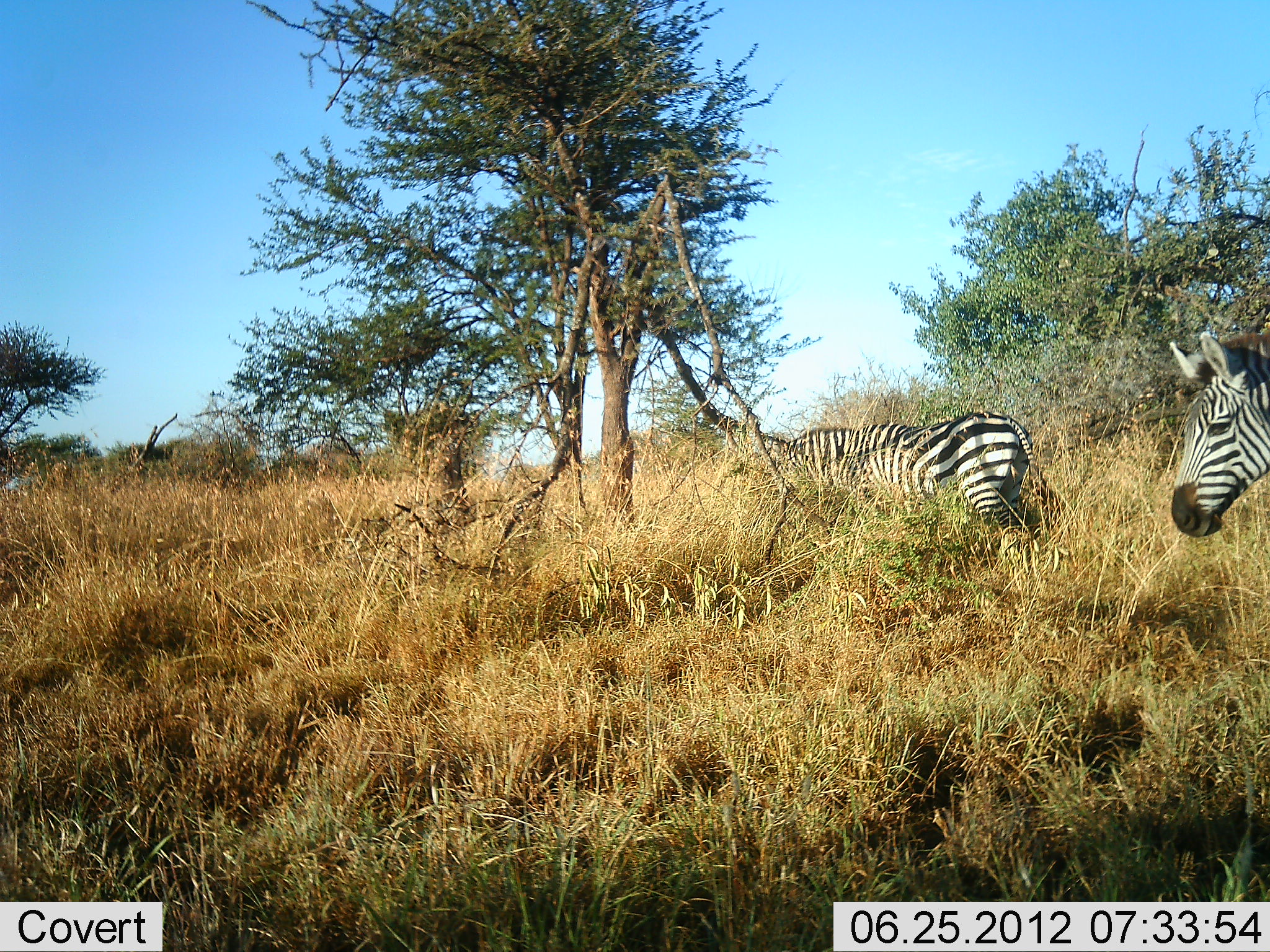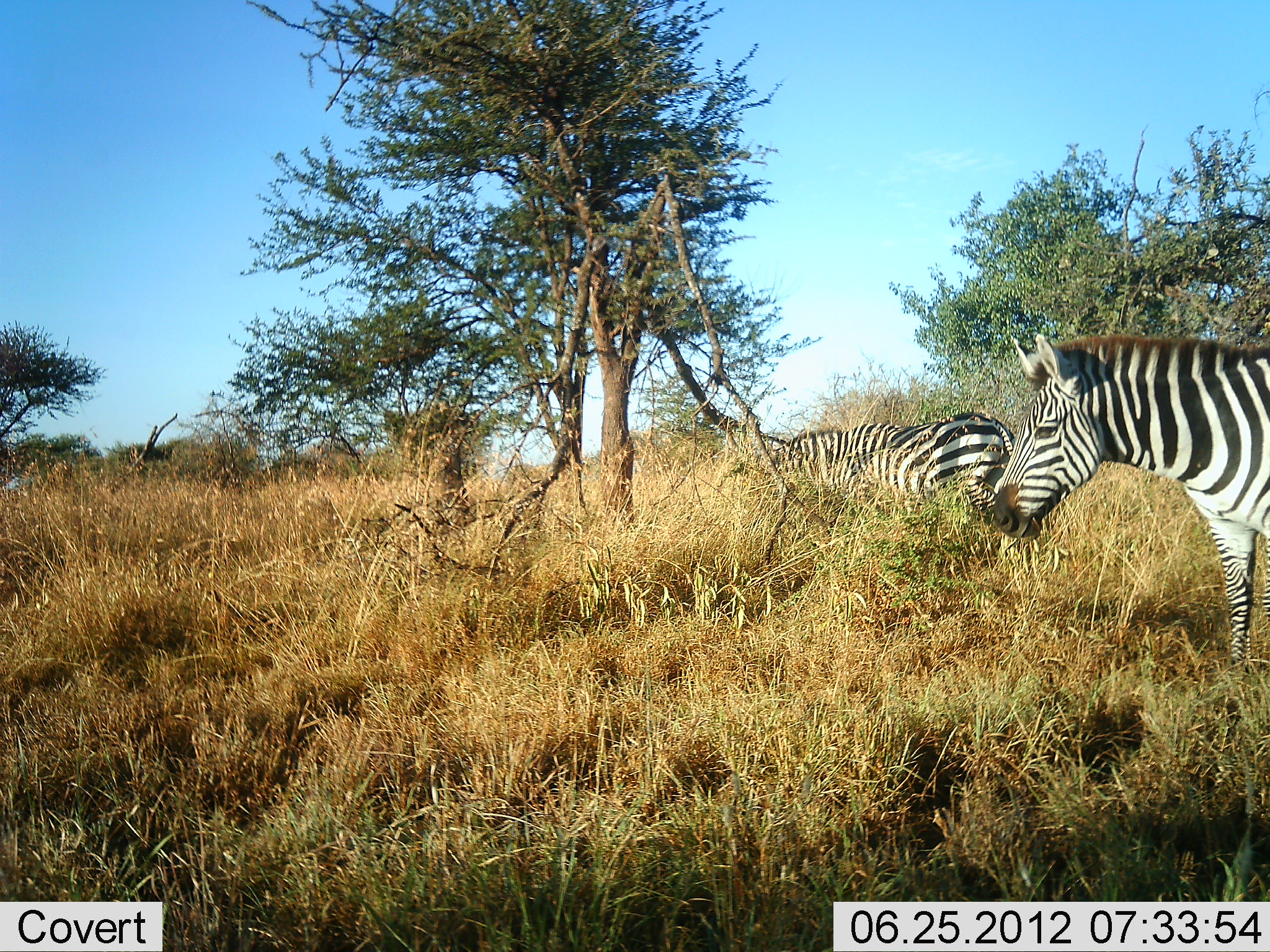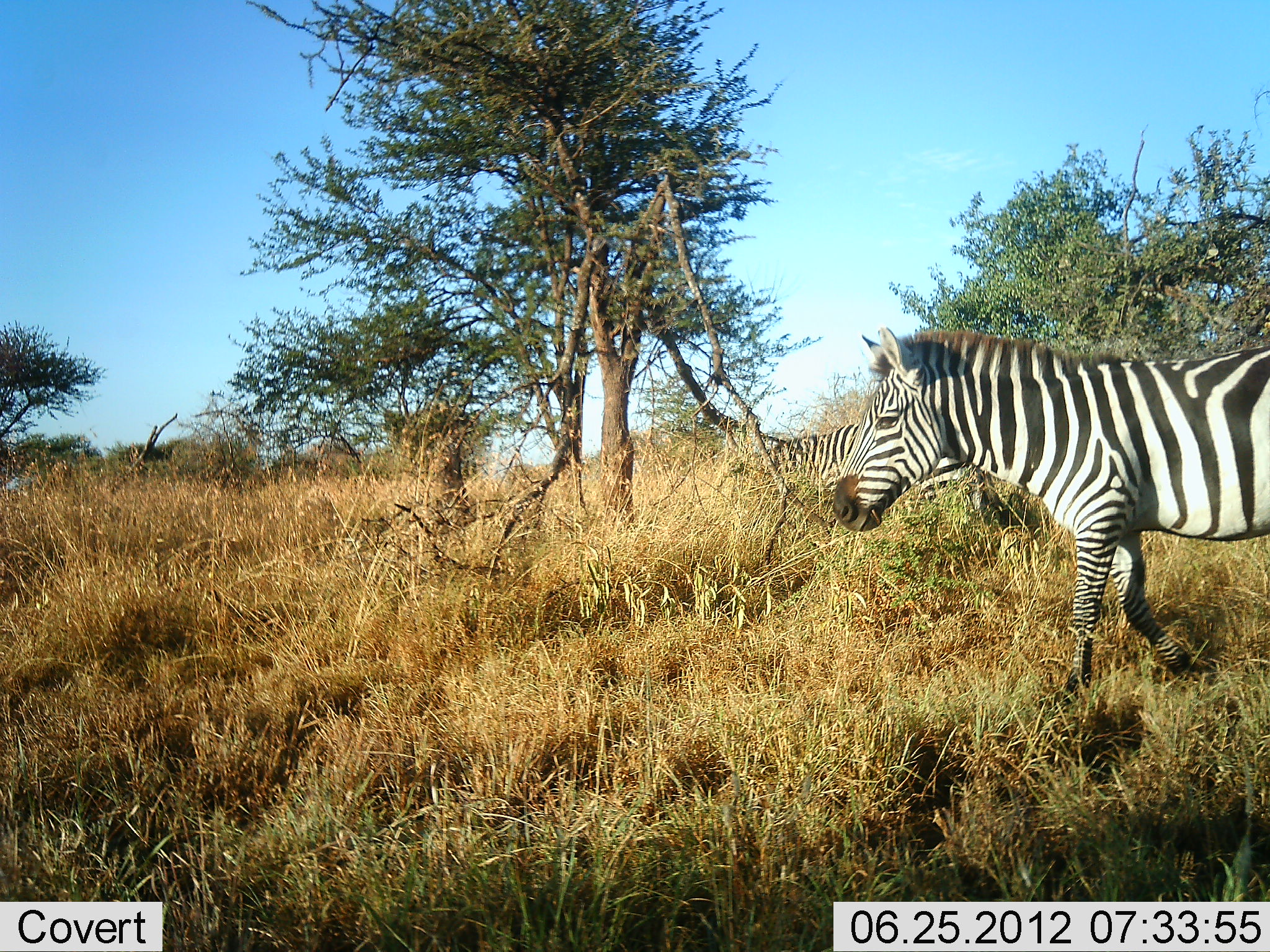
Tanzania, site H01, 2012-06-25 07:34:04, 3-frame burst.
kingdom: Animalia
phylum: Chordata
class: Mammalia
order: Perissodactyla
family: Equidae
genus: Equus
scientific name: Equus quagga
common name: plains zebra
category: zebra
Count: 2.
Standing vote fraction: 30%.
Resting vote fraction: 0%.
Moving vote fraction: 70%.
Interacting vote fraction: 0%.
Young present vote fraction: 0%.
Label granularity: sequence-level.